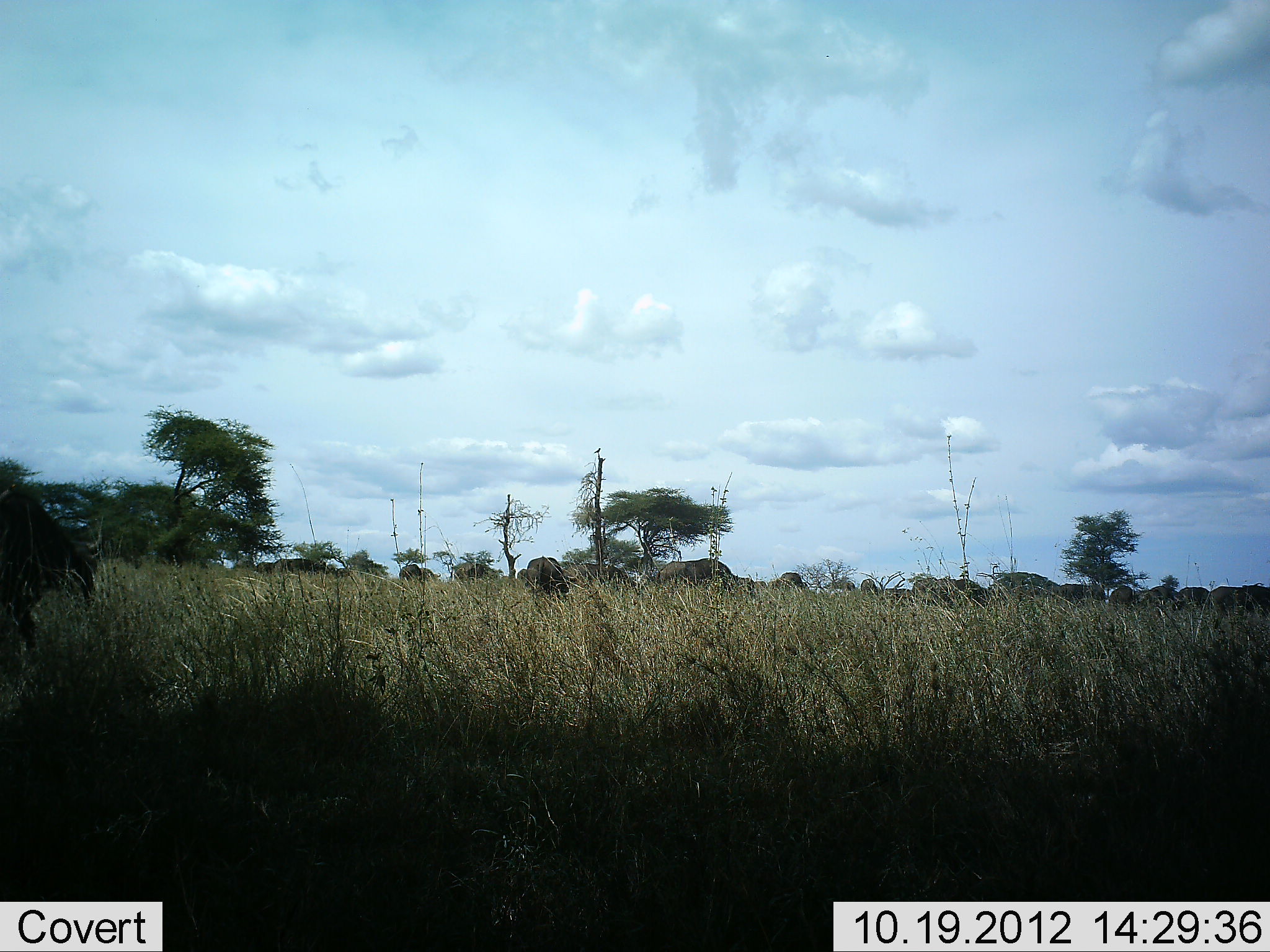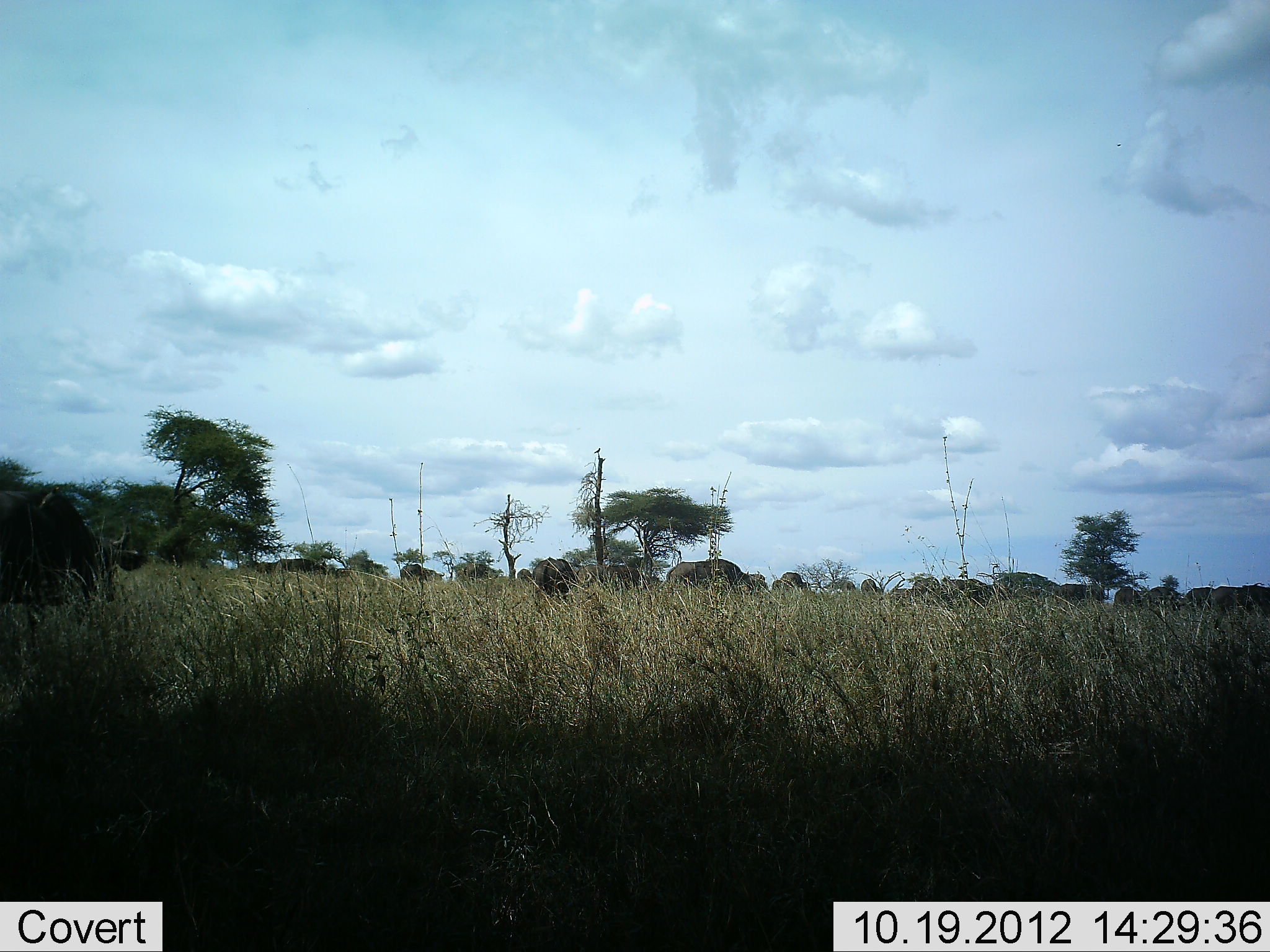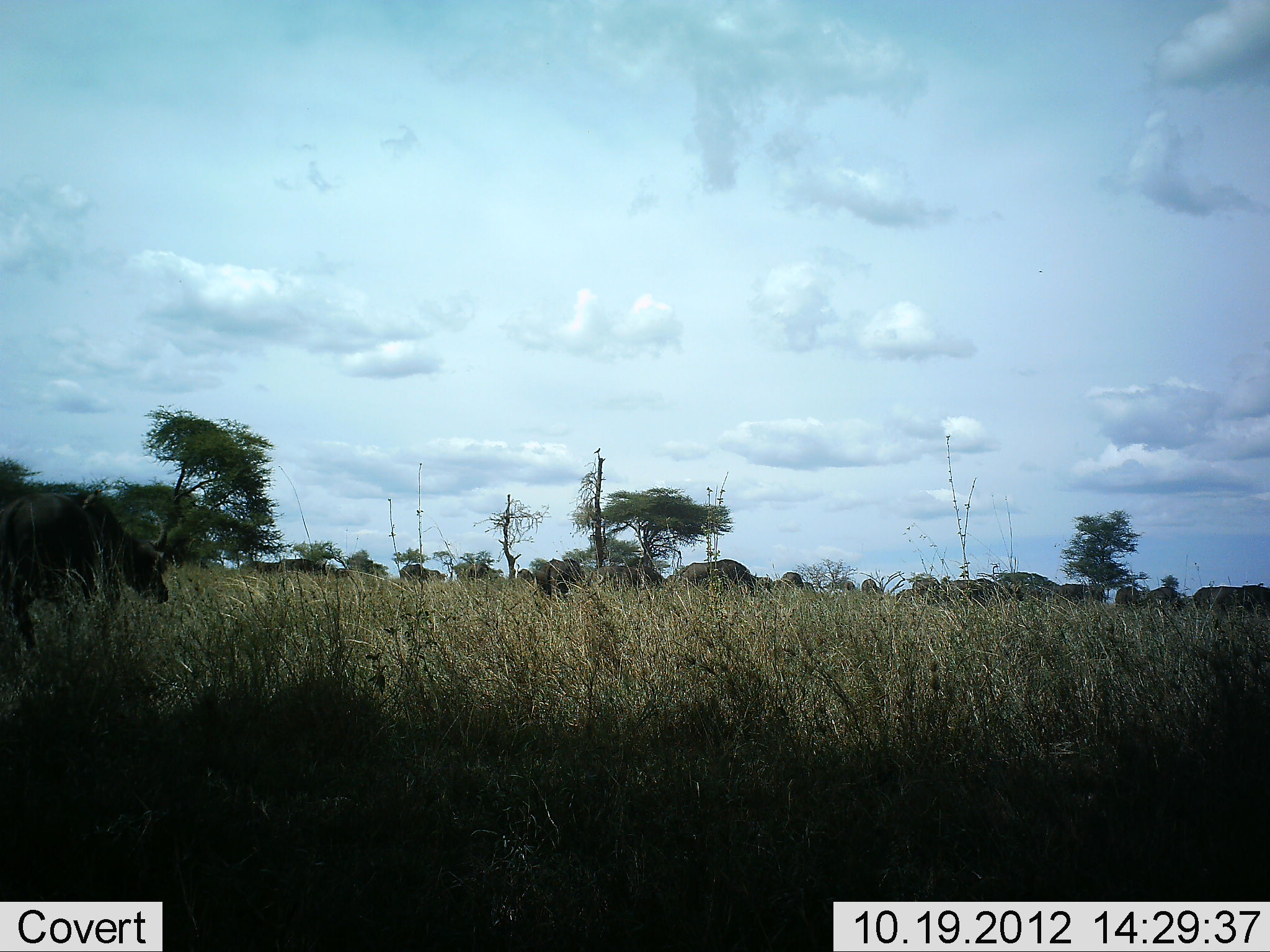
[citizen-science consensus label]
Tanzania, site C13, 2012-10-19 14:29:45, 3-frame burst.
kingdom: Animalia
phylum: Chordata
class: Mammalia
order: Artiodactyla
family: Bovidae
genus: Syncerus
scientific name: Syncerus caffer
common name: cape buffalo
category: buffalo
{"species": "buffalo (cape buffalo) (Syncerus caffer)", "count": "11-50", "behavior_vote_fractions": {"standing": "20%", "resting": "0%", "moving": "70%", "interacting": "0%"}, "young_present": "0%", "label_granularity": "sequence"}